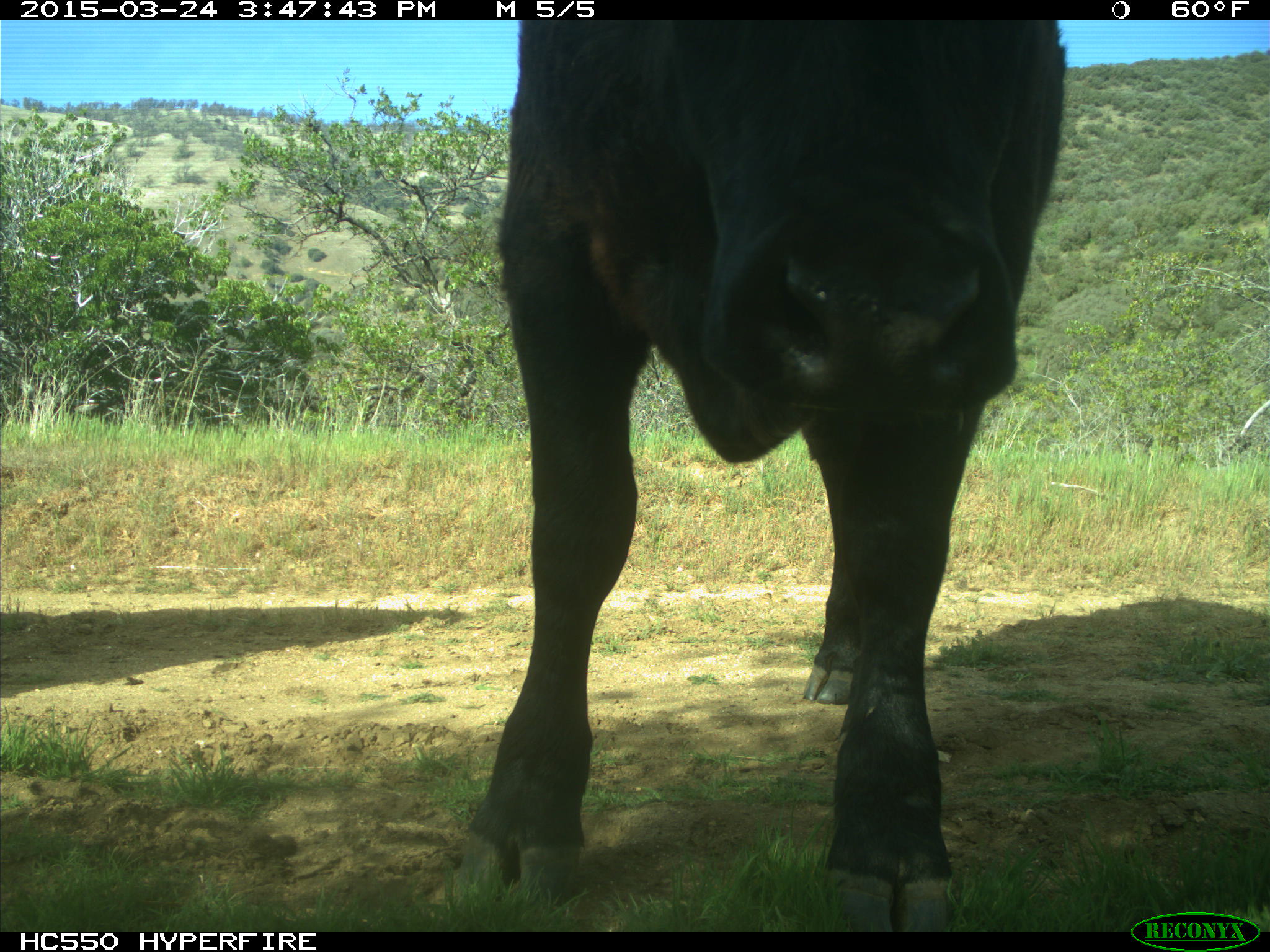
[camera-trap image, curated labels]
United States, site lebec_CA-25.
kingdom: Animalia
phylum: Chordata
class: Mammalia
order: Artiodactyla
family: Bovidae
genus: Bos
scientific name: Bos taurus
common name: domestic cow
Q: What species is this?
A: Bos taurus (domestic cow).